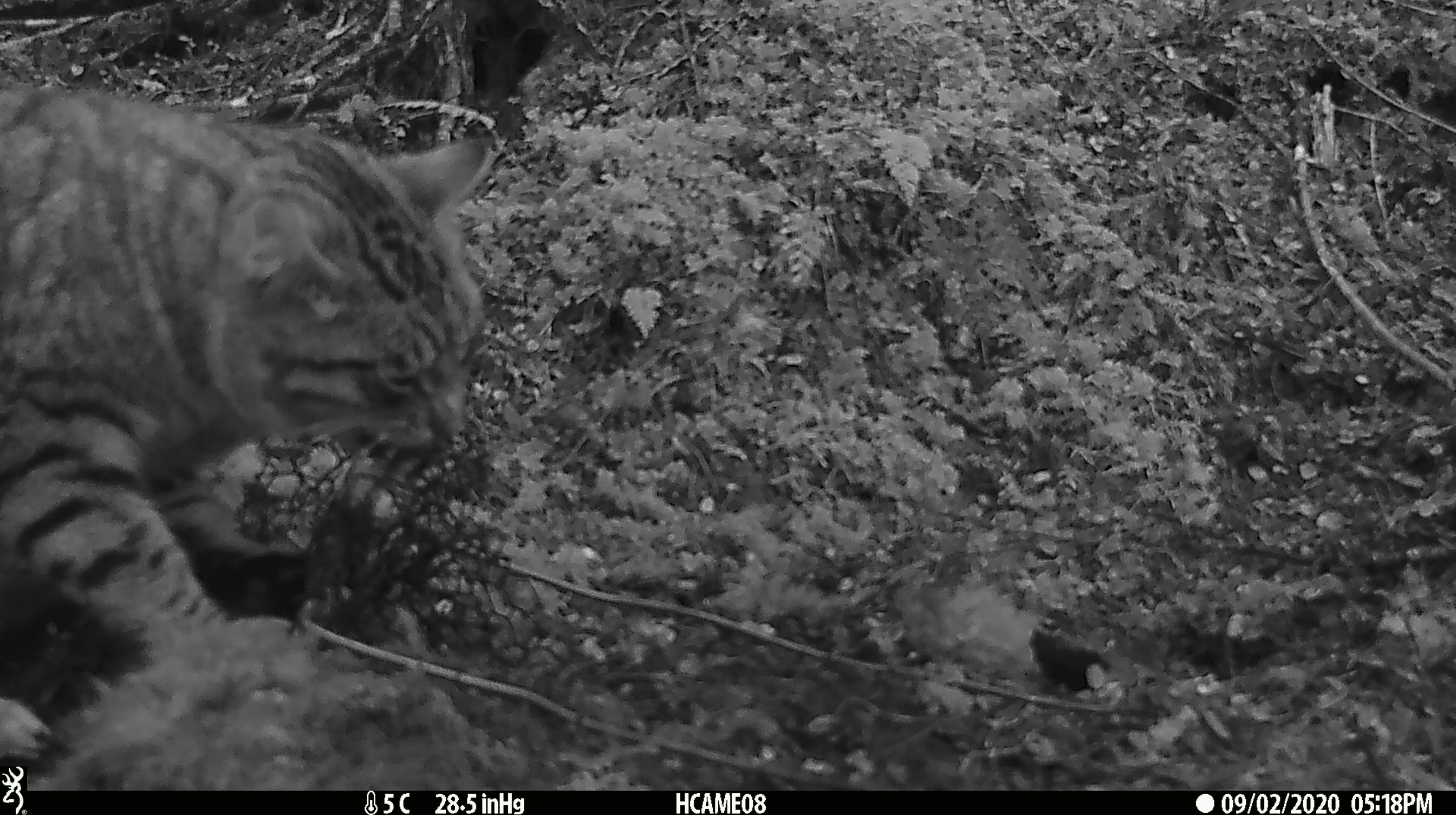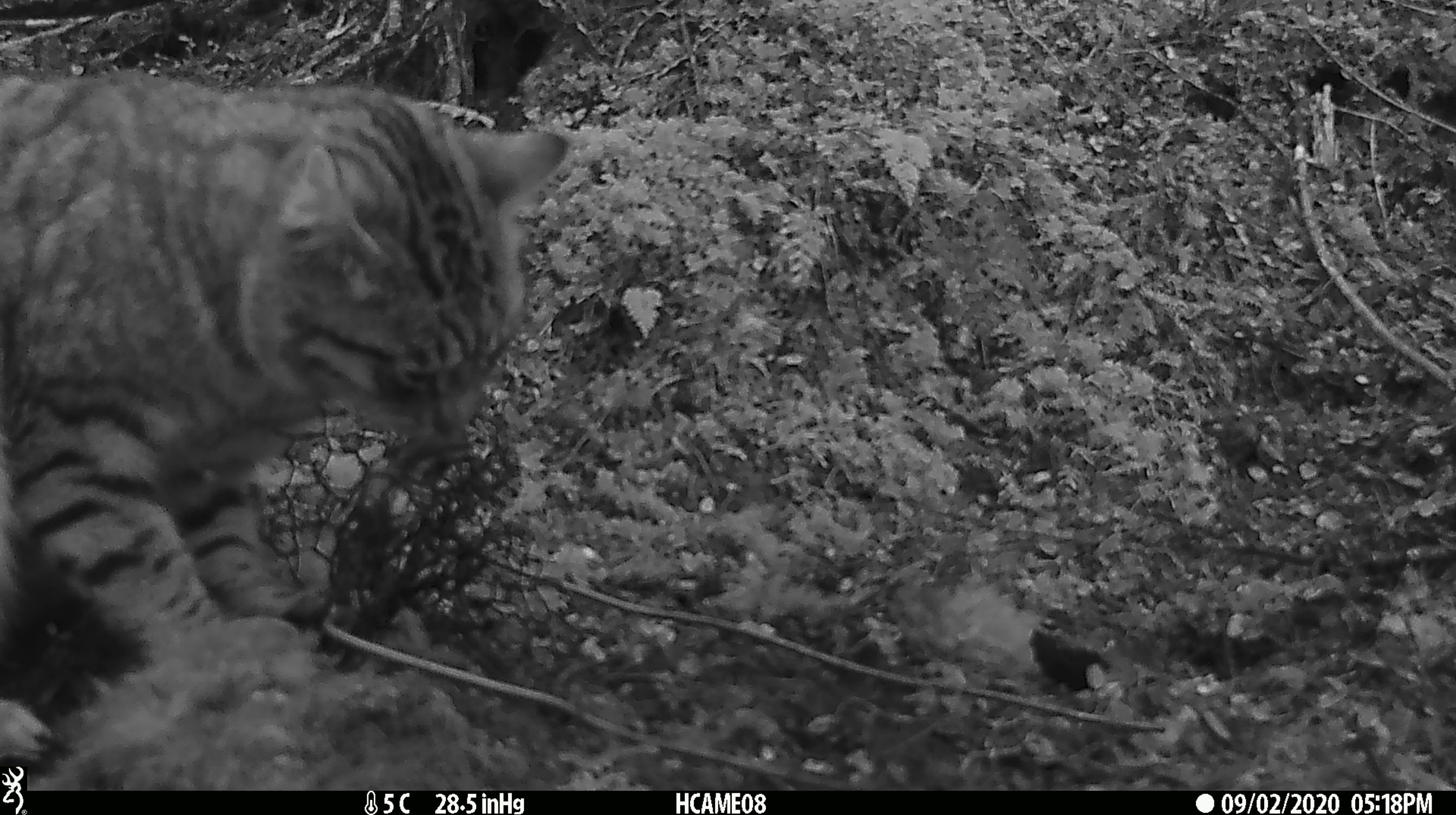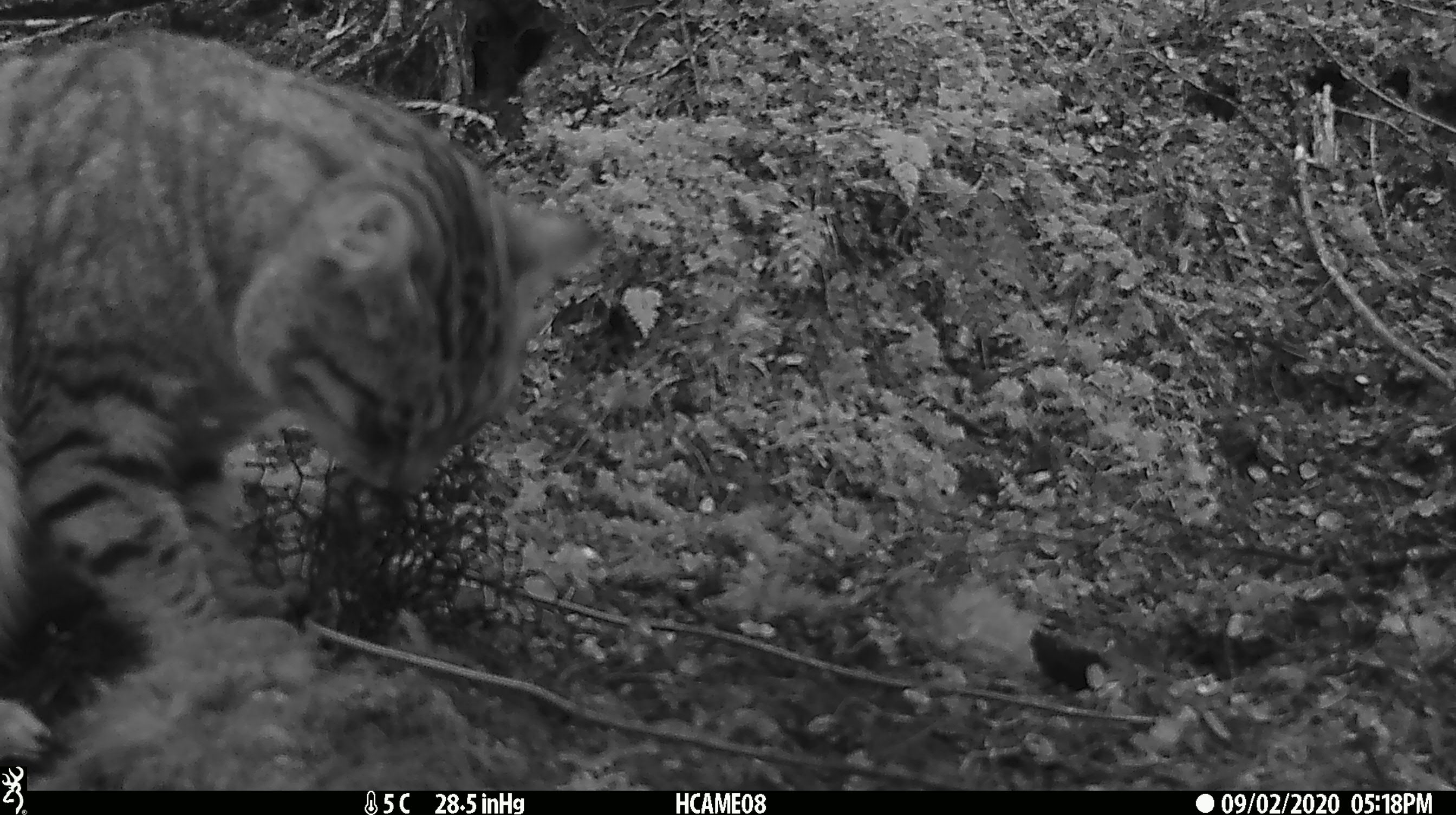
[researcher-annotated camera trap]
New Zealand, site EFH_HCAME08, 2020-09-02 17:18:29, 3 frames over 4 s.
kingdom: Animalia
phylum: Chordata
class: Mammalia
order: Carnivora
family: Felidae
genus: Felis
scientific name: Felis catus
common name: domestic cat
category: cat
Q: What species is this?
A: Cat (domestic cat) (Felis catus).